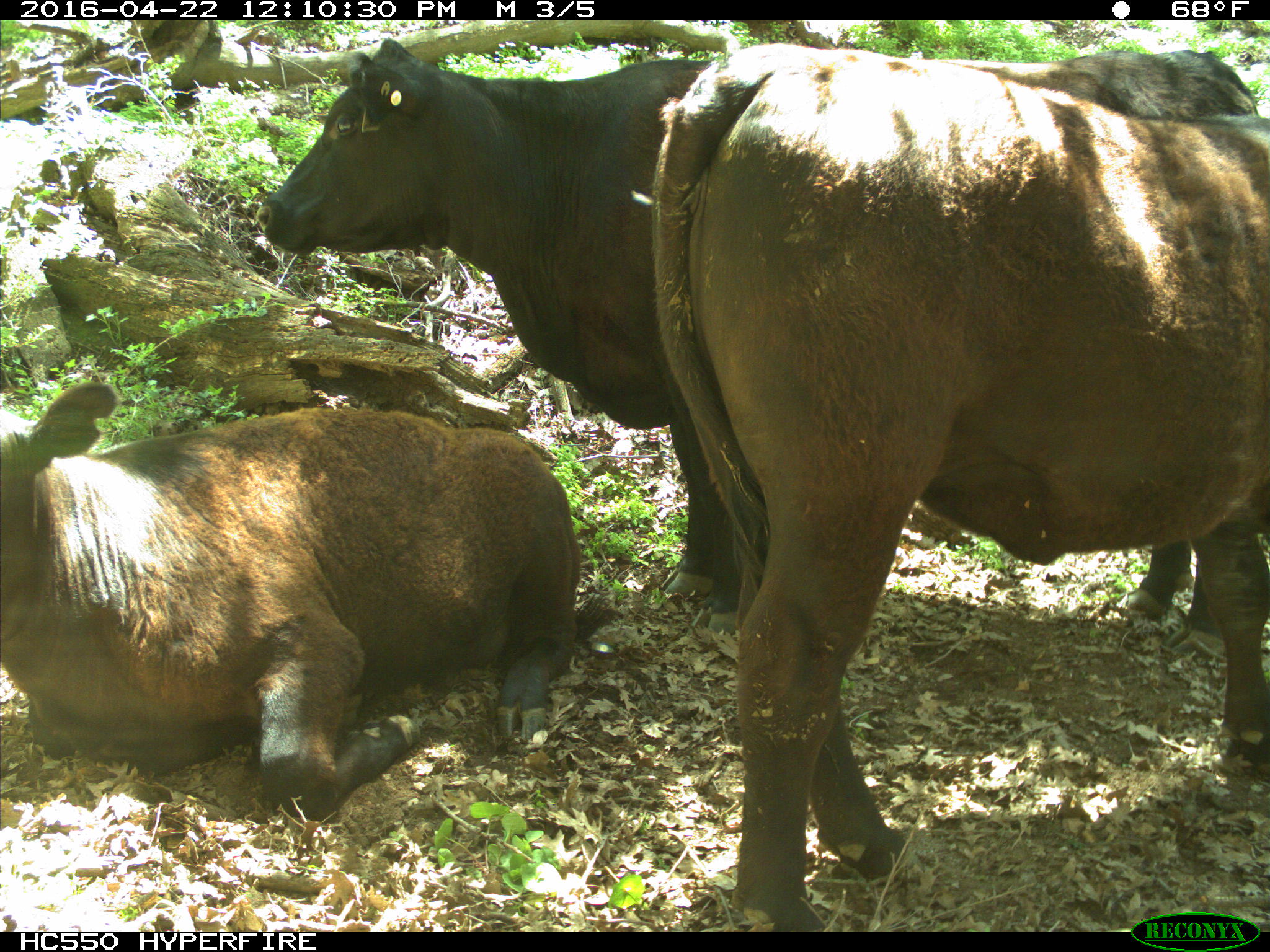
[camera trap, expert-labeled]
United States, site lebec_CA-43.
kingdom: Animalia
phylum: Chordata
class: Mammalia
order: Artiodactyla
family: Bovidae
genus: Bos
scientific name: Bos taurus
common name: domestic cow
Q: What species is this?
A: Bos taurus (domestic cow).